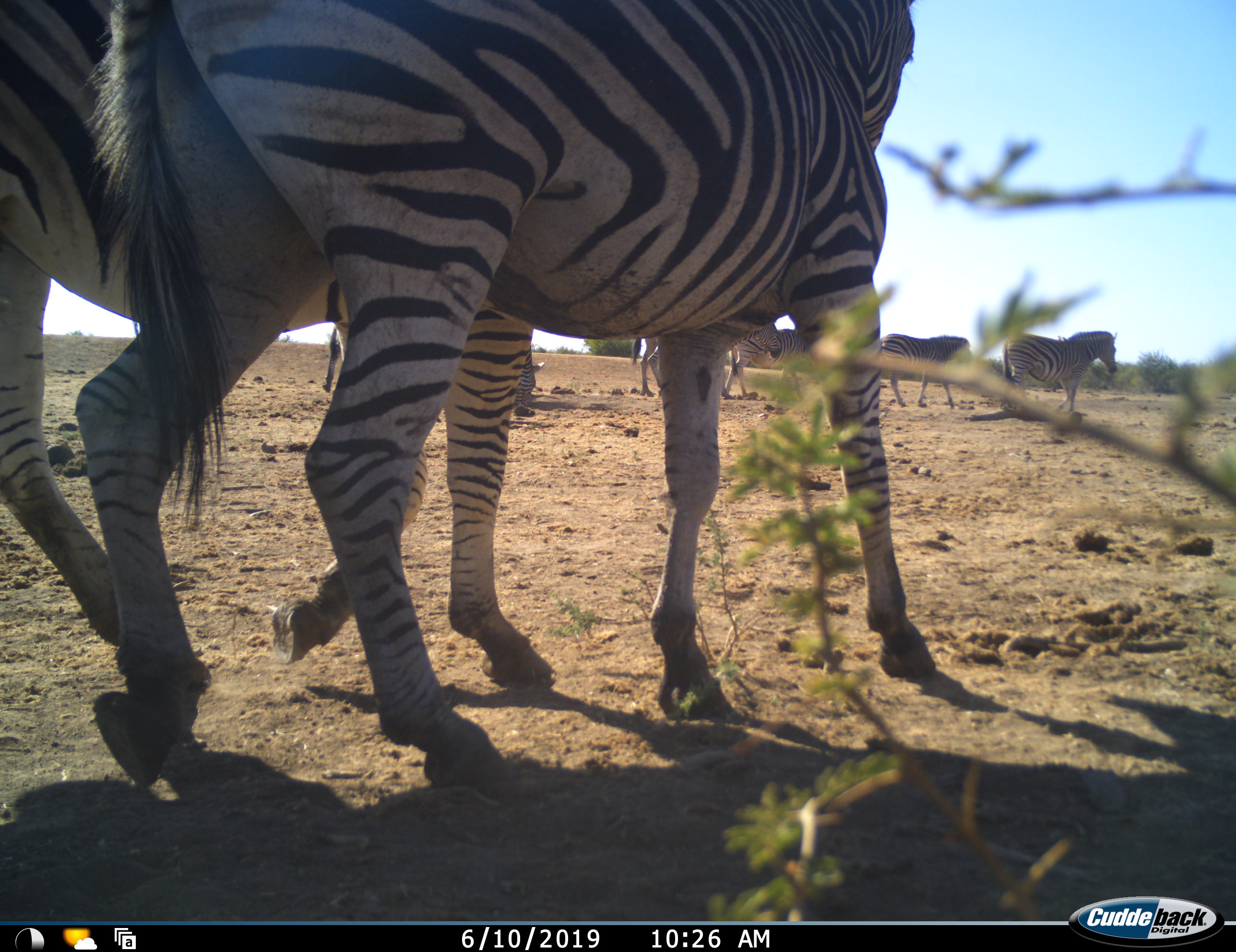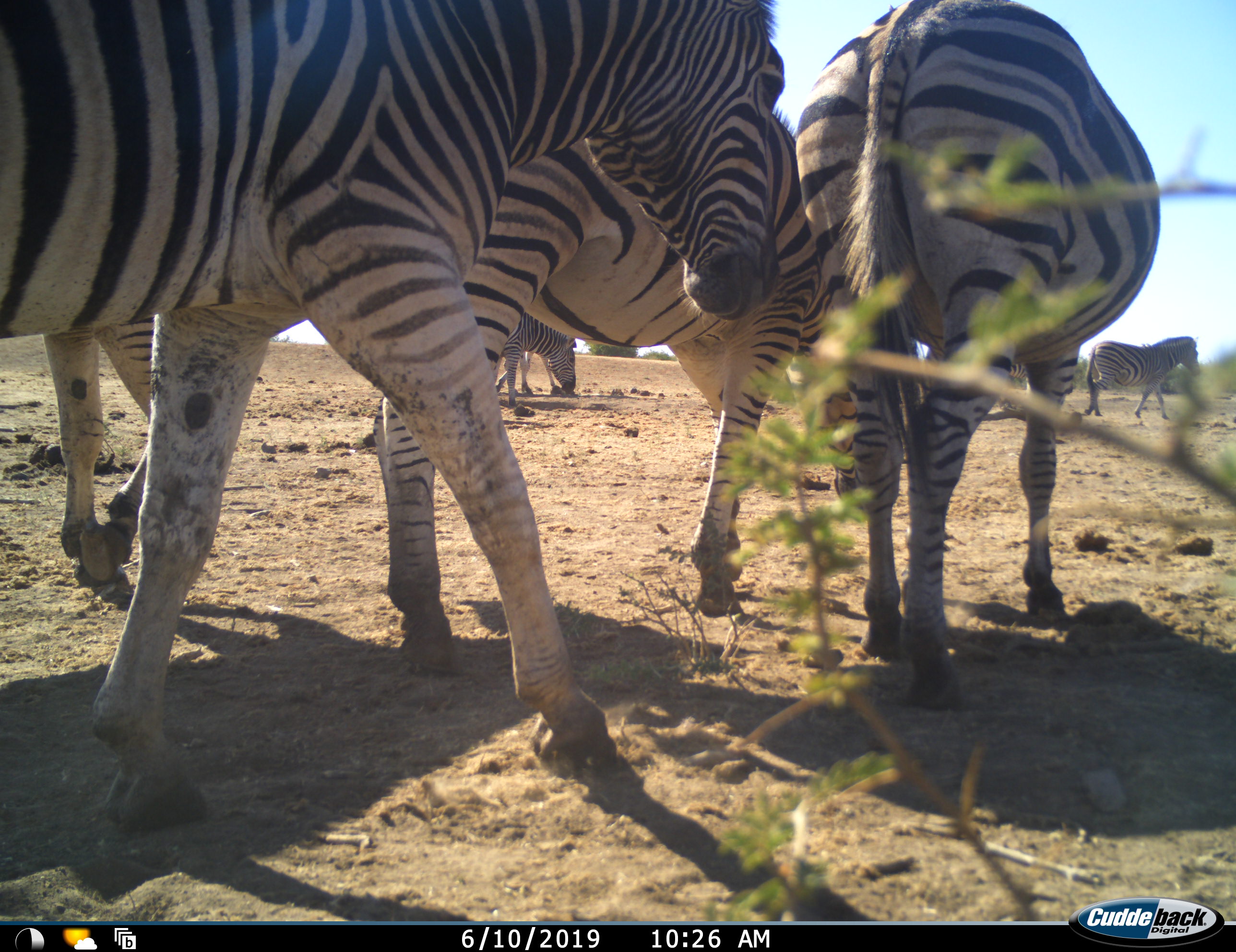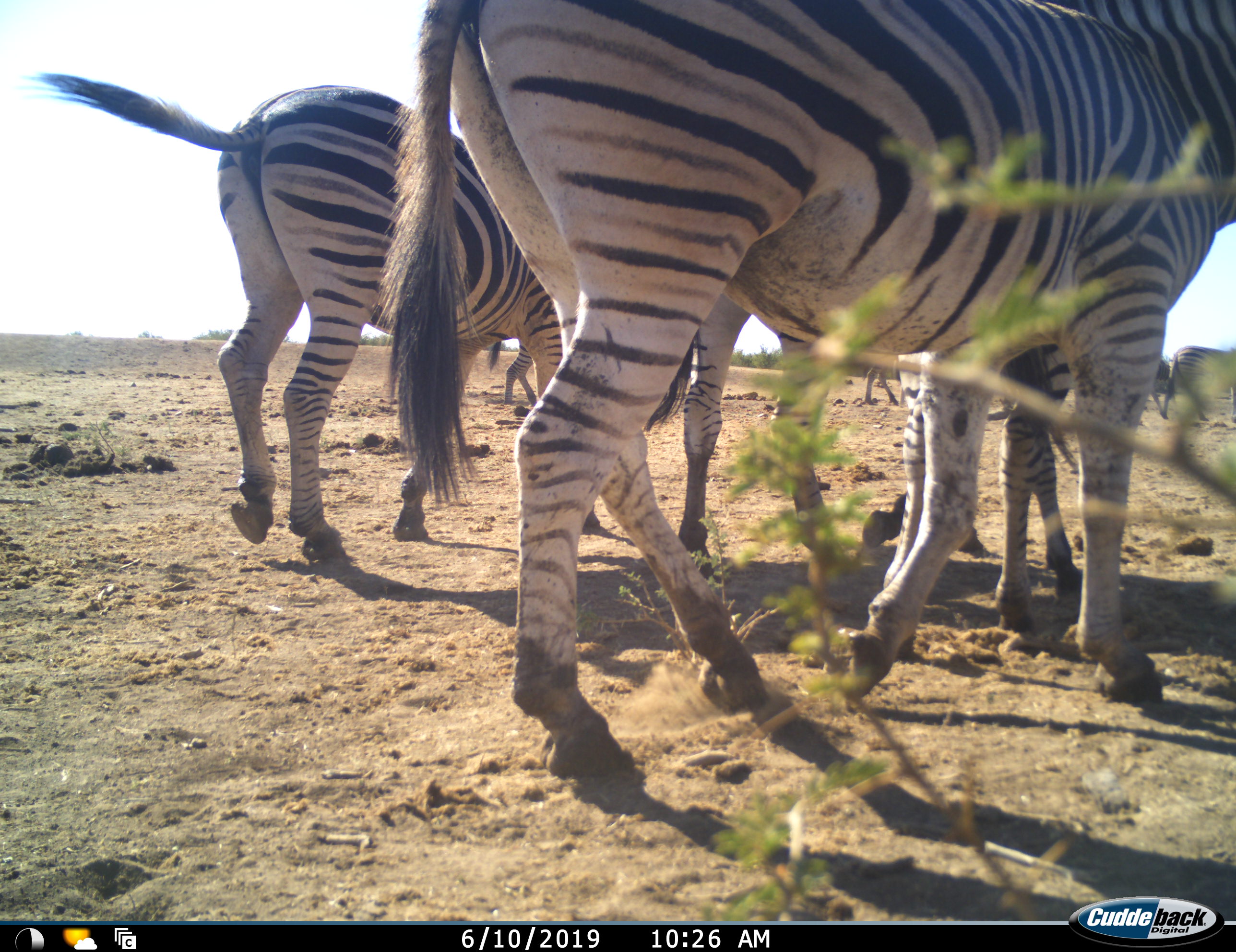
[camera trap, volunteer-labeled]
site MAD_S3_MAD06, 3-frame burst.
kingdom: Animalia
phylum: Chordata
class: Mammalia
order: Perissodactyla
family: Equidae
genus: Equus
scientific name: Equus quagga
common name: plains zebra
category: zebraplains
Zebraplains (plains zebra) (Equus quagga), count 9. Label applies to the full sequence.